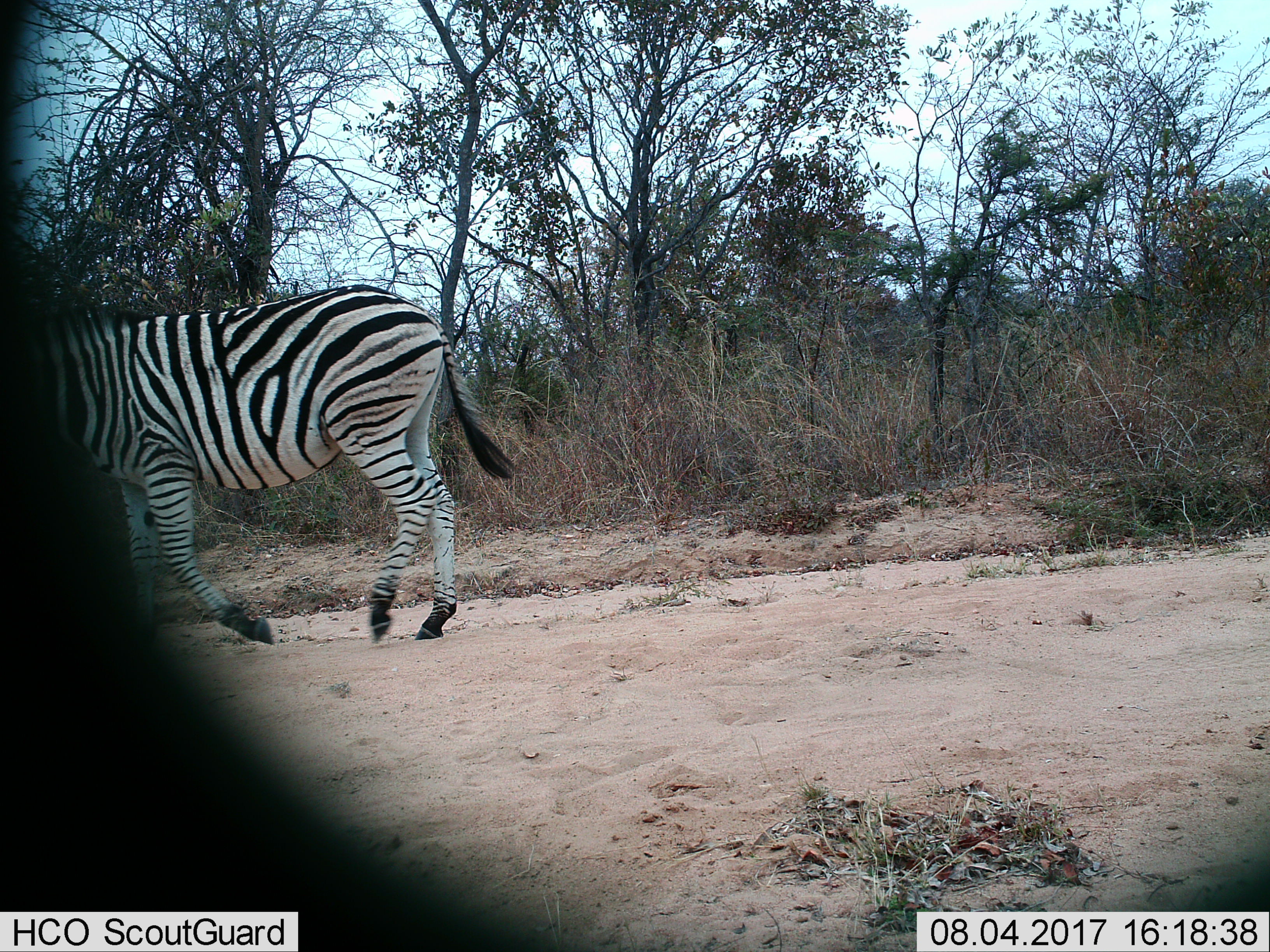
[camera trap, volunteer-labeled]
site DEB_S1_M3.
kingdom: Animalia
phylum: Chordata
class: Mammalia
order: Perissodactyla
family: Equidae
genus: Equus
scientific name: Equus quagga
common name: plains zebra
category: zebraplains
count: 1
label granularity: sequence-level